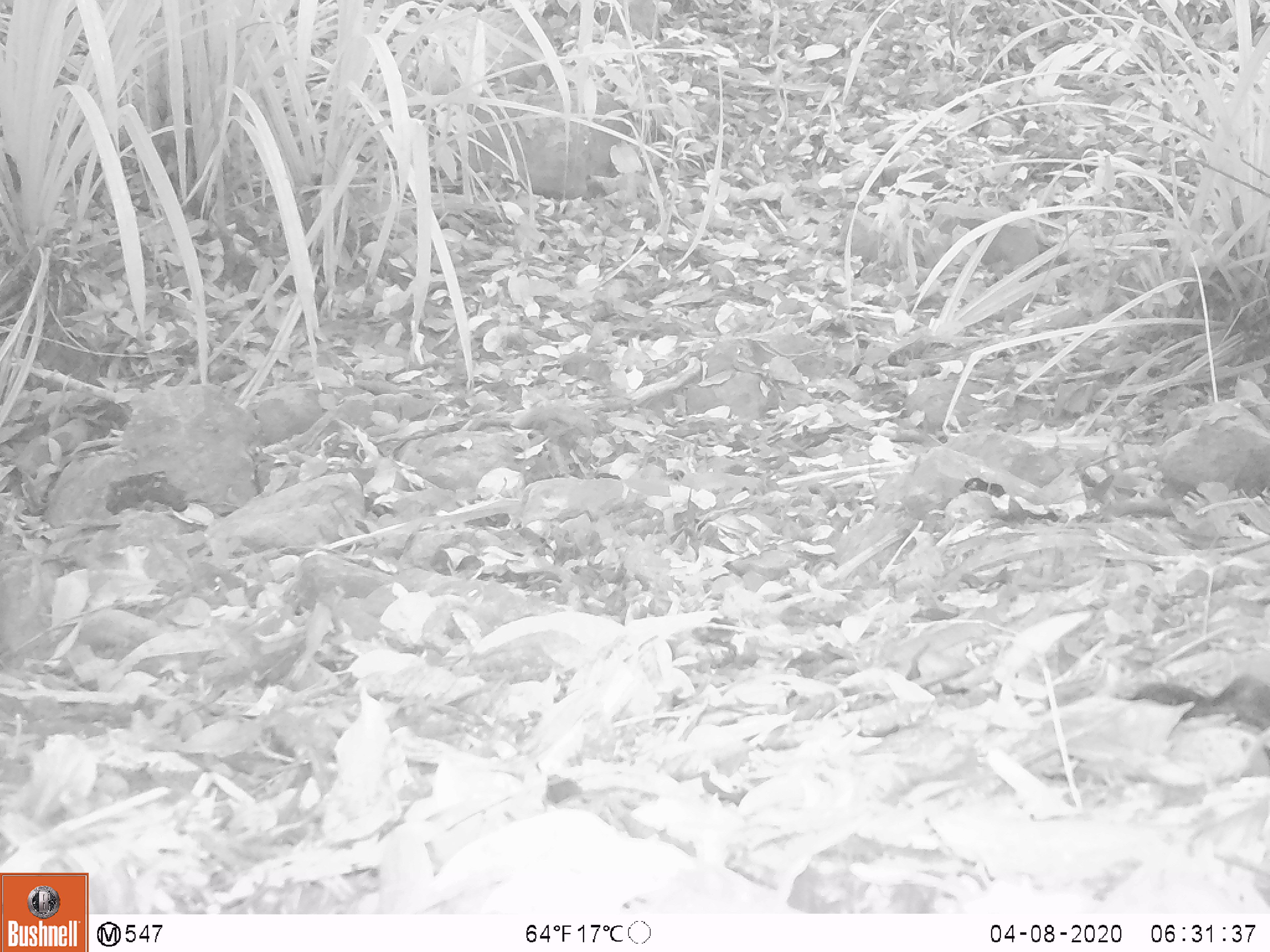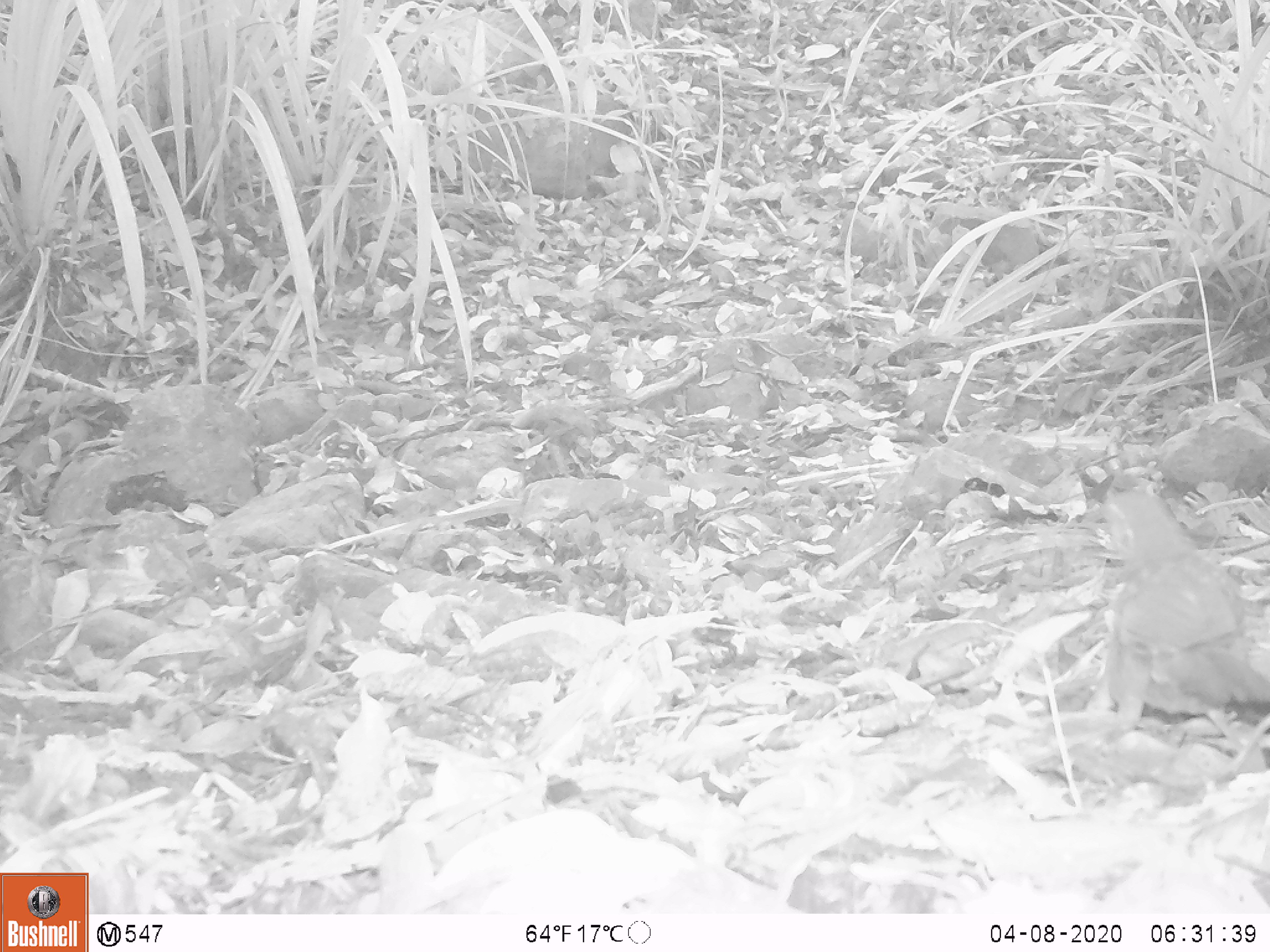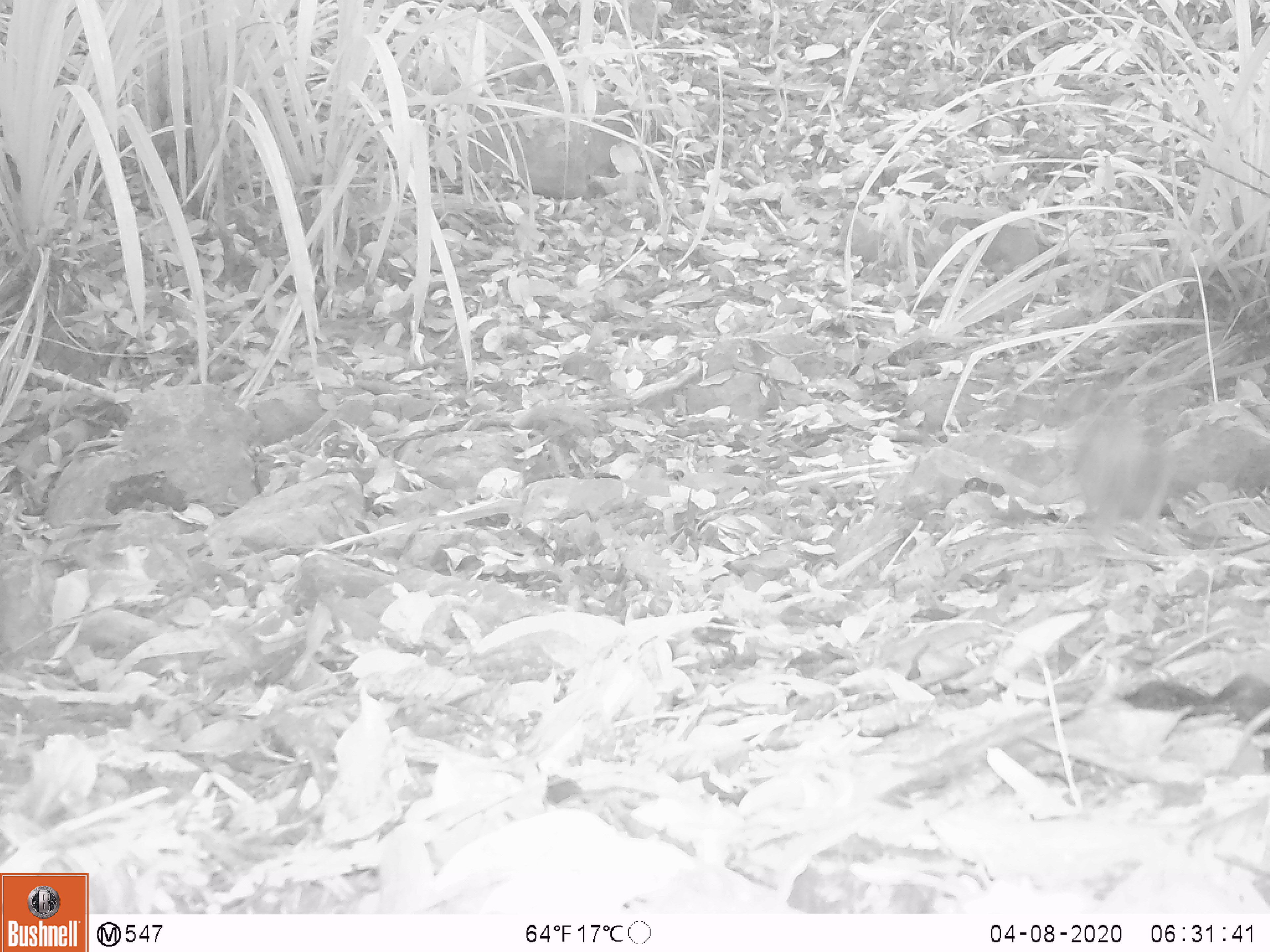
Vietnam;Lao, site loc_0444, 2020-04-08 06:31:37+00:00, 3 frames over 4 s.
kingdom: Animalia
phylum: Chordata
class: Aves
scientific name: Aves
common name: bird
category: unidentified bird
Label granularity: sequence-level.